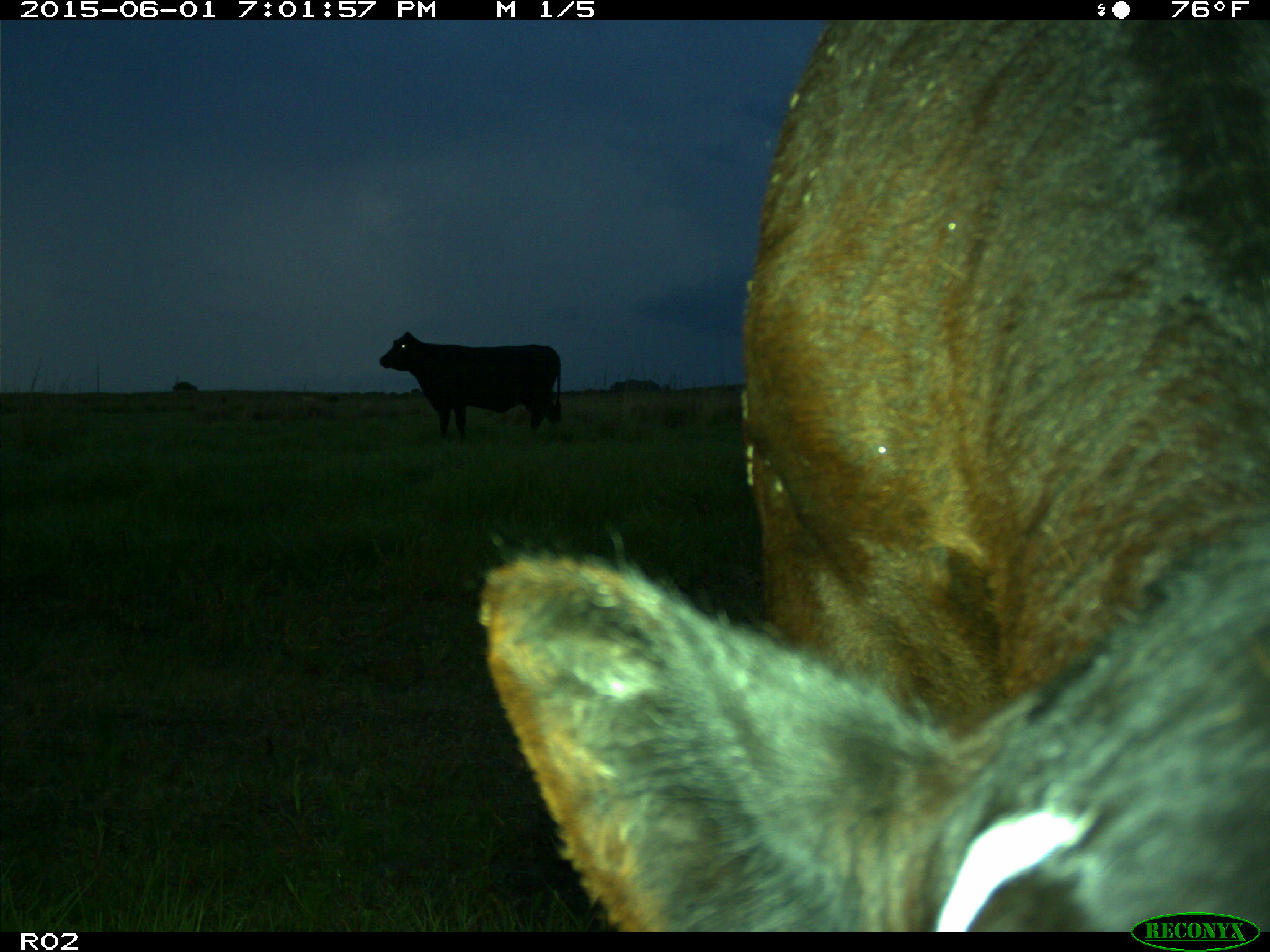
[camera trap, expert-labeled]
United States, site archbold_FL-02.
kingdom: Animalia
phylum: Chordata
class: Mammalia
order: Artiodactyla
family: Bovidae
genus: Bos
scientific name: Bos taurus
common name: domestic cow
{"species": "Bos taurus (domestic cow)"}